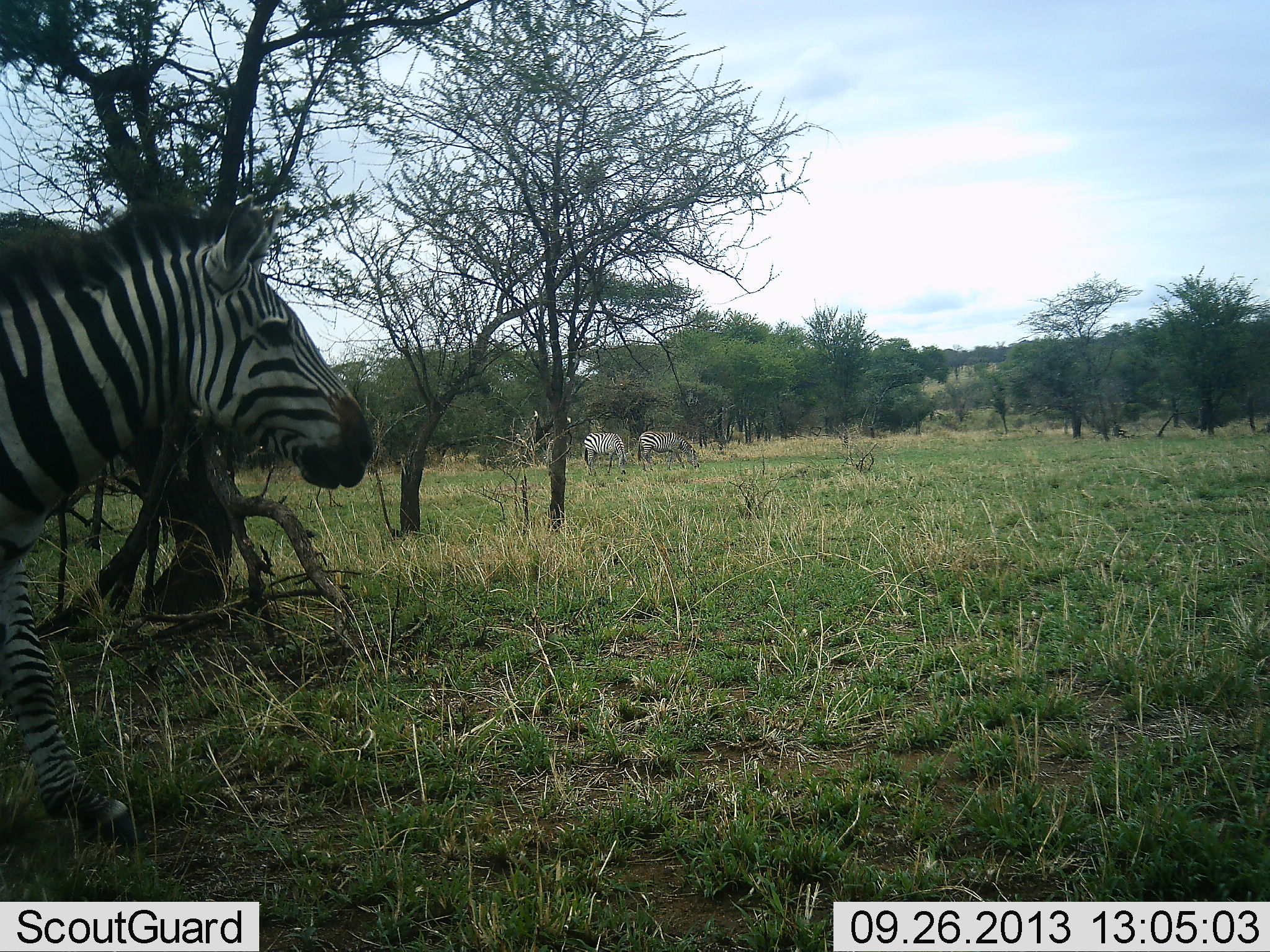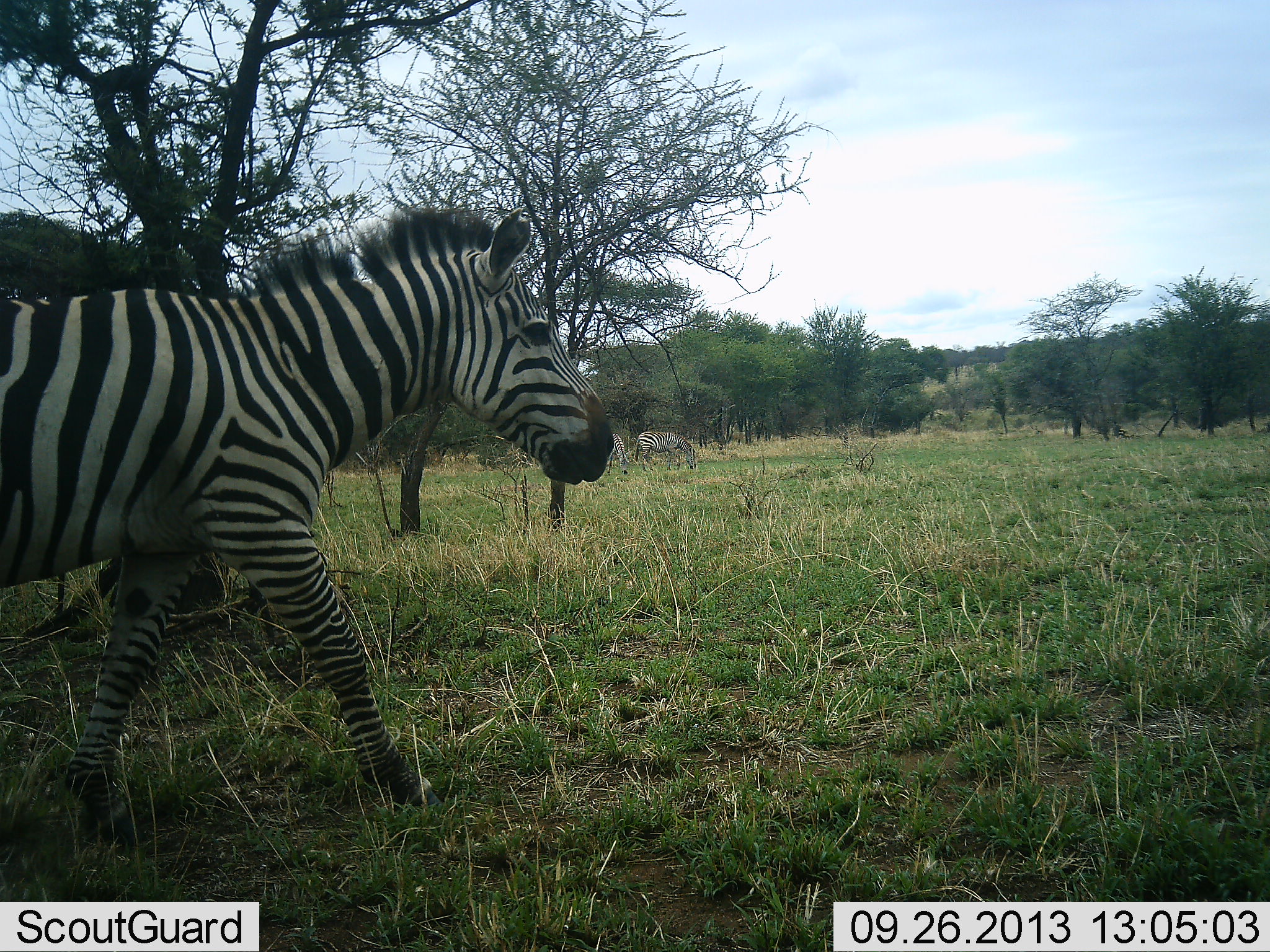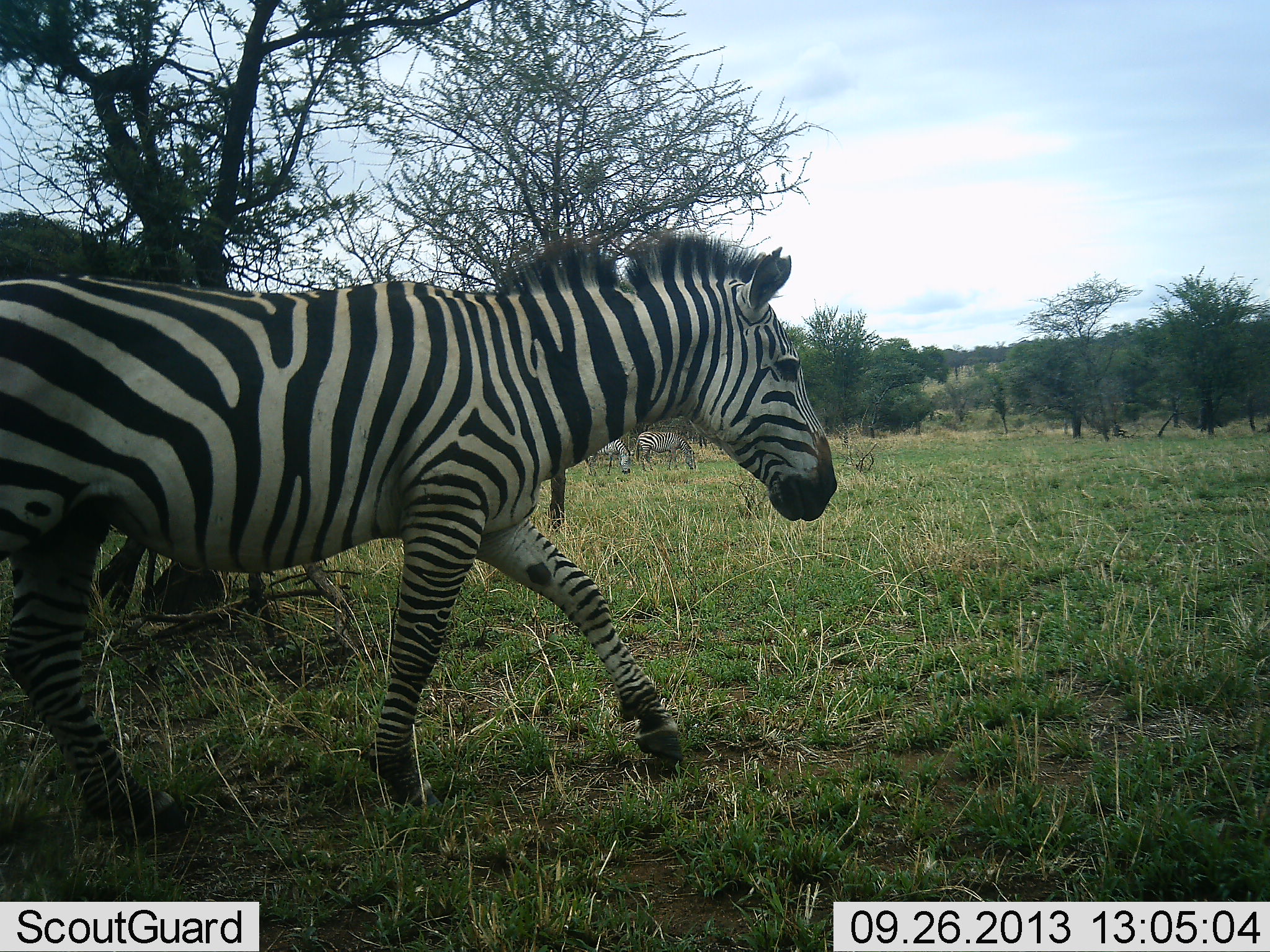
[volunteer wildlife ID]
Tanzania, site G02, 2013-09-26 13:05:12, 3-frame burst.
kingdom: Animalia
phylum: Chordata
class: Mammalia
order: Perissodactyla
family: Equidae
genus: Equus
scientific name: Equus quagga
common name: plains zebra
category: zebra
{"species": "zebra (plains zebra) (Equus quagga)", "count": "3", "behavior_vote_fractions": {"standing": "20%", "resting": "0%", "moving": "100%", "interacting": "0%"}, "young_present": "0%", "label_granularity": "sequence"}